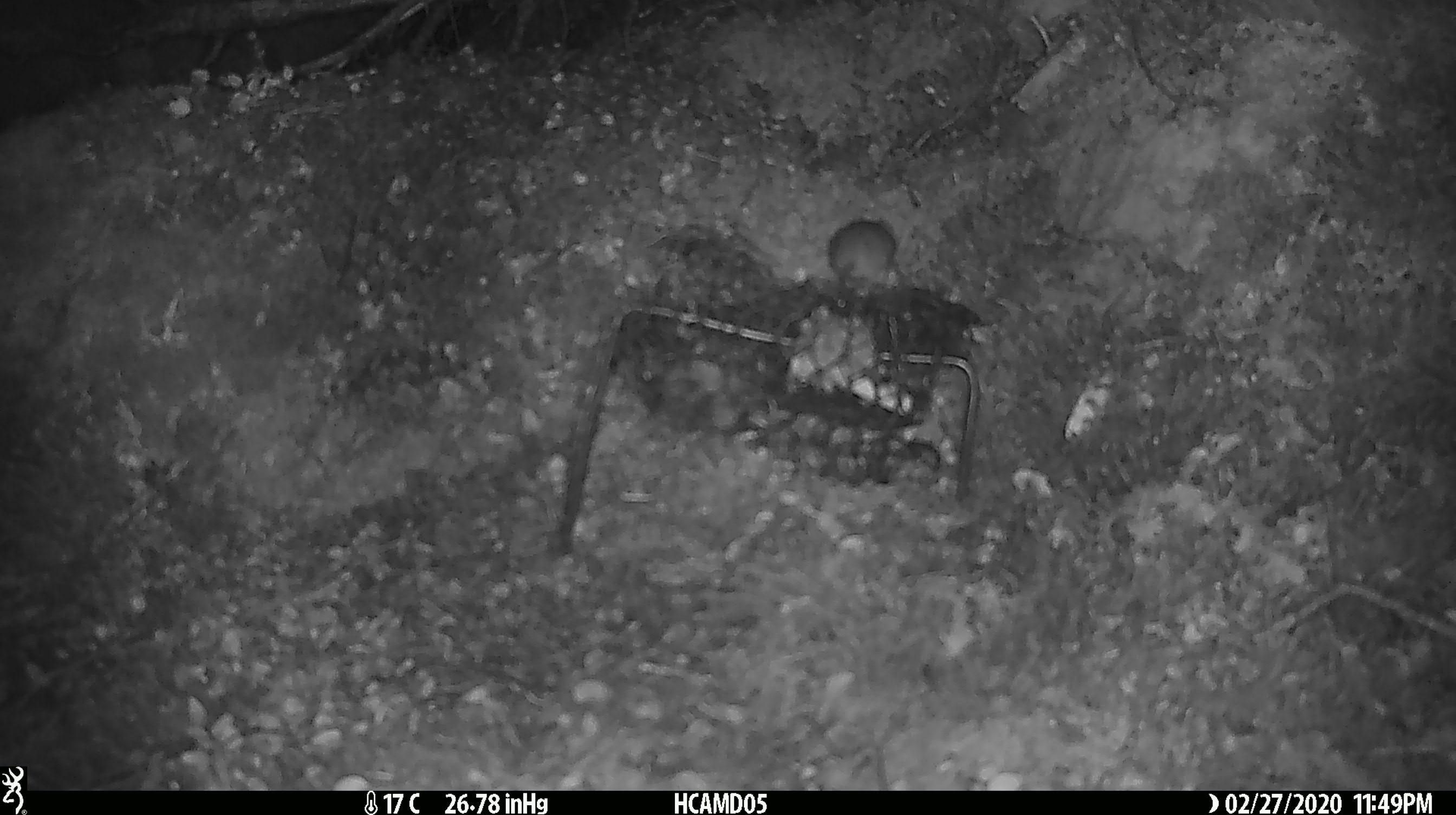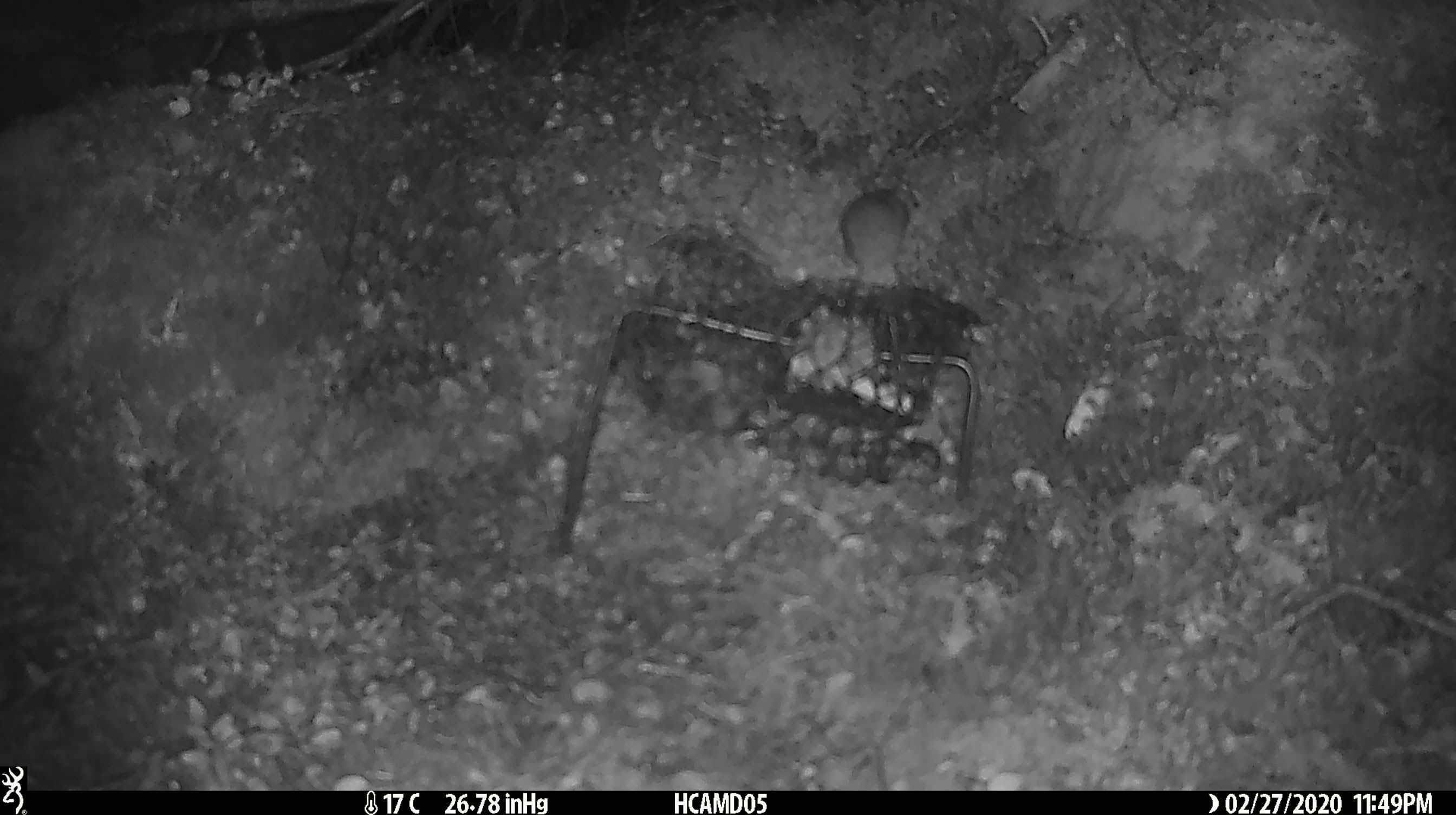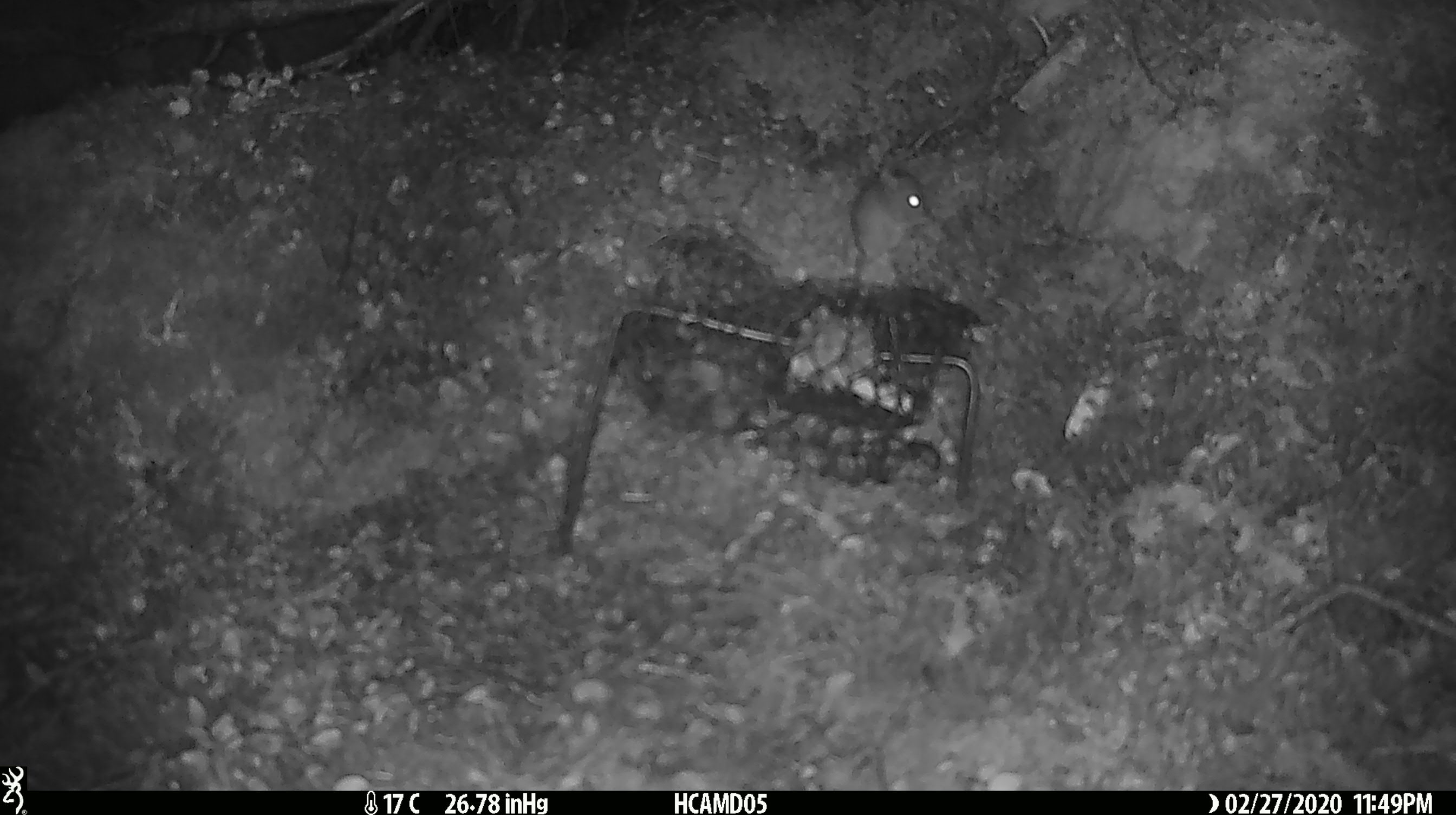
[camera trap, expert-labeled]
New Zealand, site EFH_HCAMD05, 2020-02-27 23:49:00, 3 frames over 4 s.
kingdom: Animalia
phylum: Chordata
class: Mammalia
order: Rodentia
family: Muridae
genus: Mus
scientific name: Mus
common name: mouse